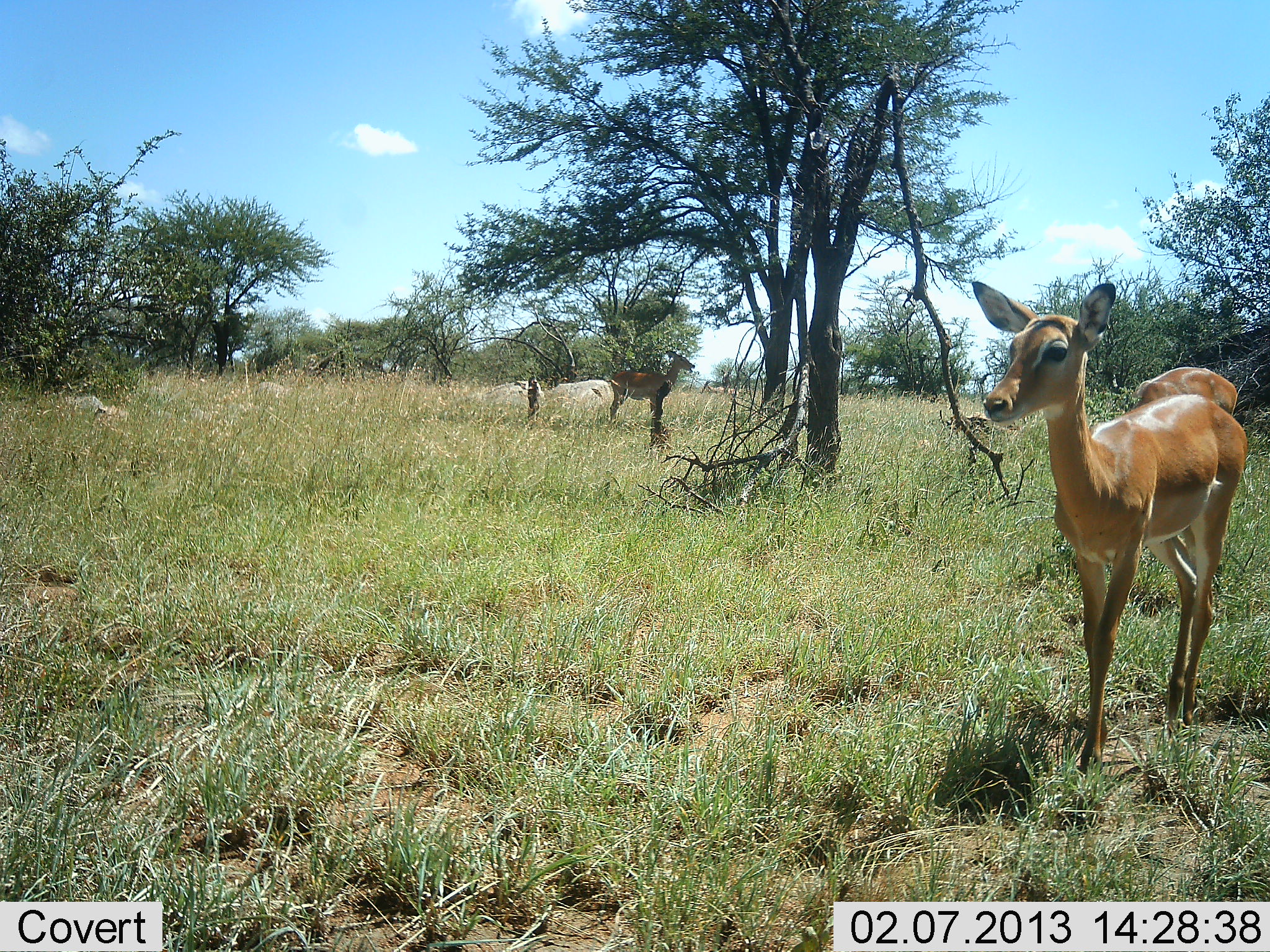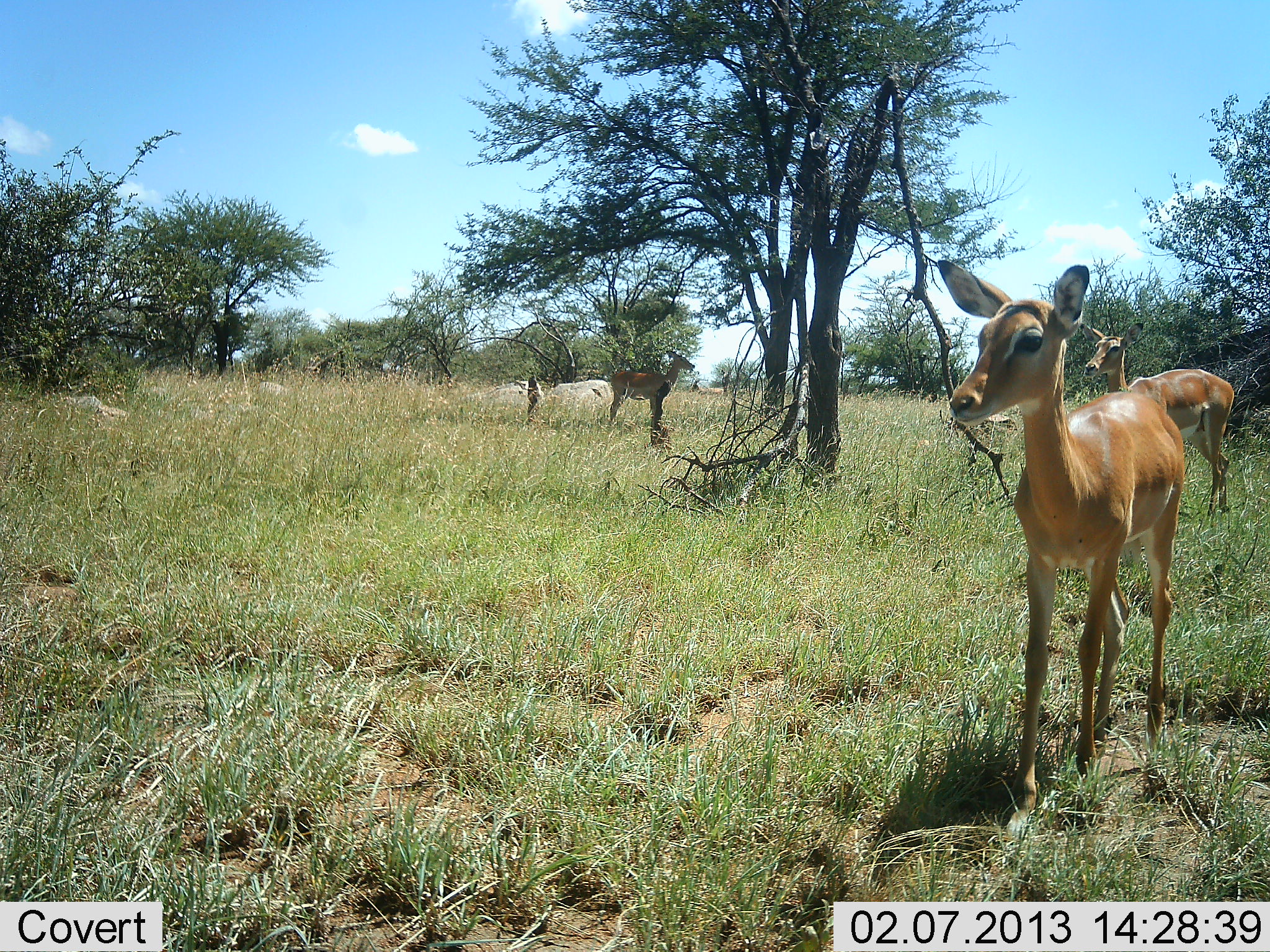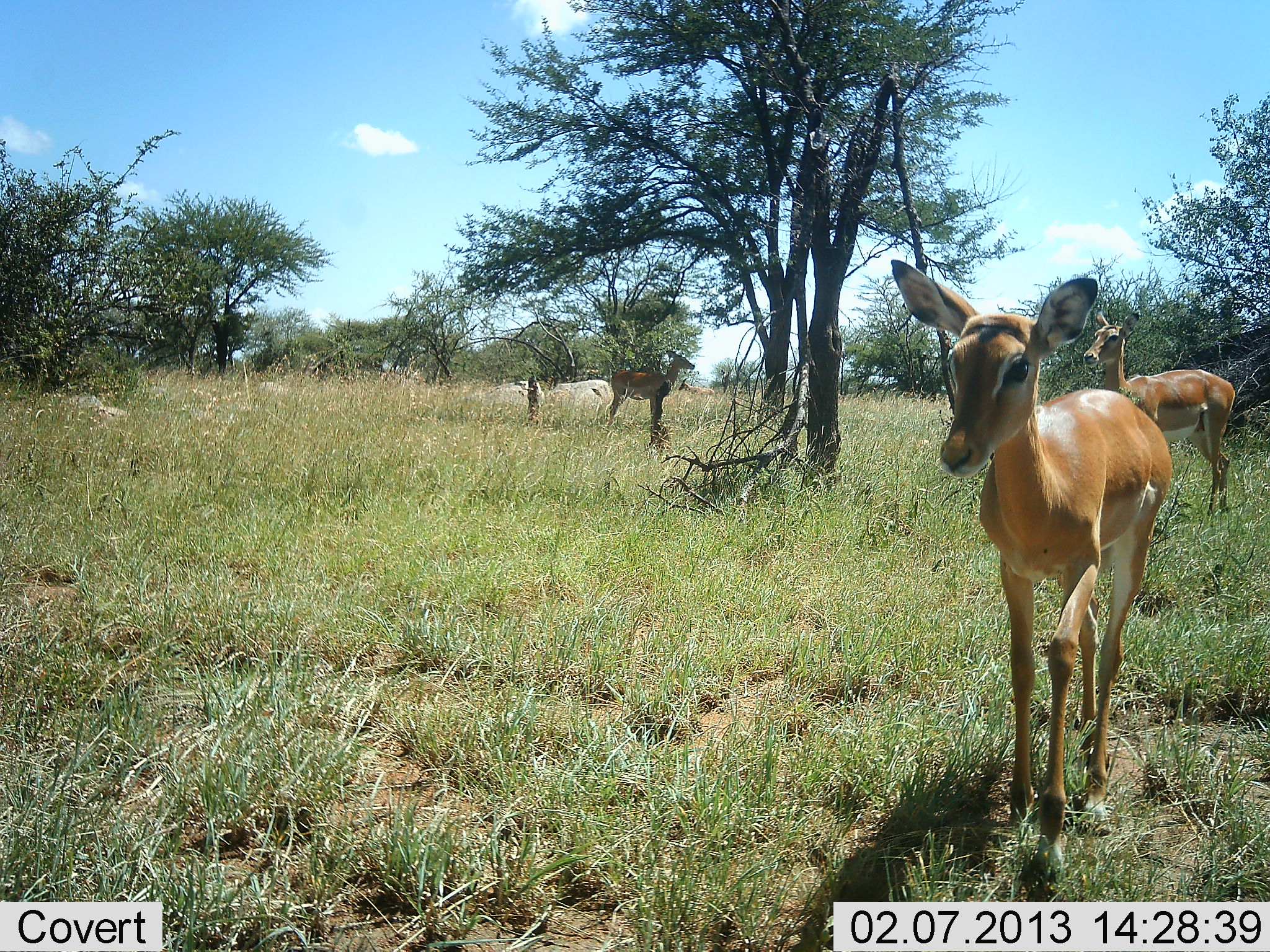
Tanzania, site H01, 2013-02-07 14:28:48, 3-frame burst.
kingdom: Animalia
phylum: Chordata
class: Mammalia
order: Artiodactyla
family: Bovidae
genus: Nanger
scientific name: Nanger granti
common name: grant's gazelle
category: gazellegrants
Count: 3.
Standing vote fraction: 86%.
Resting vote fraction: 0%.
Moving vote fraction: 71%.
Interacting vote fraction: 0%.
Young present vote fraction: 14%.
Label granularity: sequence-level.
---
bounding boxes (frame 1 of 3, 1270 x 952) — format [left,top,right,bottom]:
animal: [961,276,1251,777]; [606,349,697,444]; [1126,363,1241,429]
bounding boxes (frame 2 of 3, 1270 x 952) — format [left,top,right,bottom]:
animal: [940,261,1188,843]; [1084,323,1241,521]; [606,349,697,444]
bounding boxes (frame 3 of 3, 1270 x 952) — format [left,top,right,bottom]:
animal: [893,260,1175,902]; [1084,309,1241,521]; [606,349,697,444]